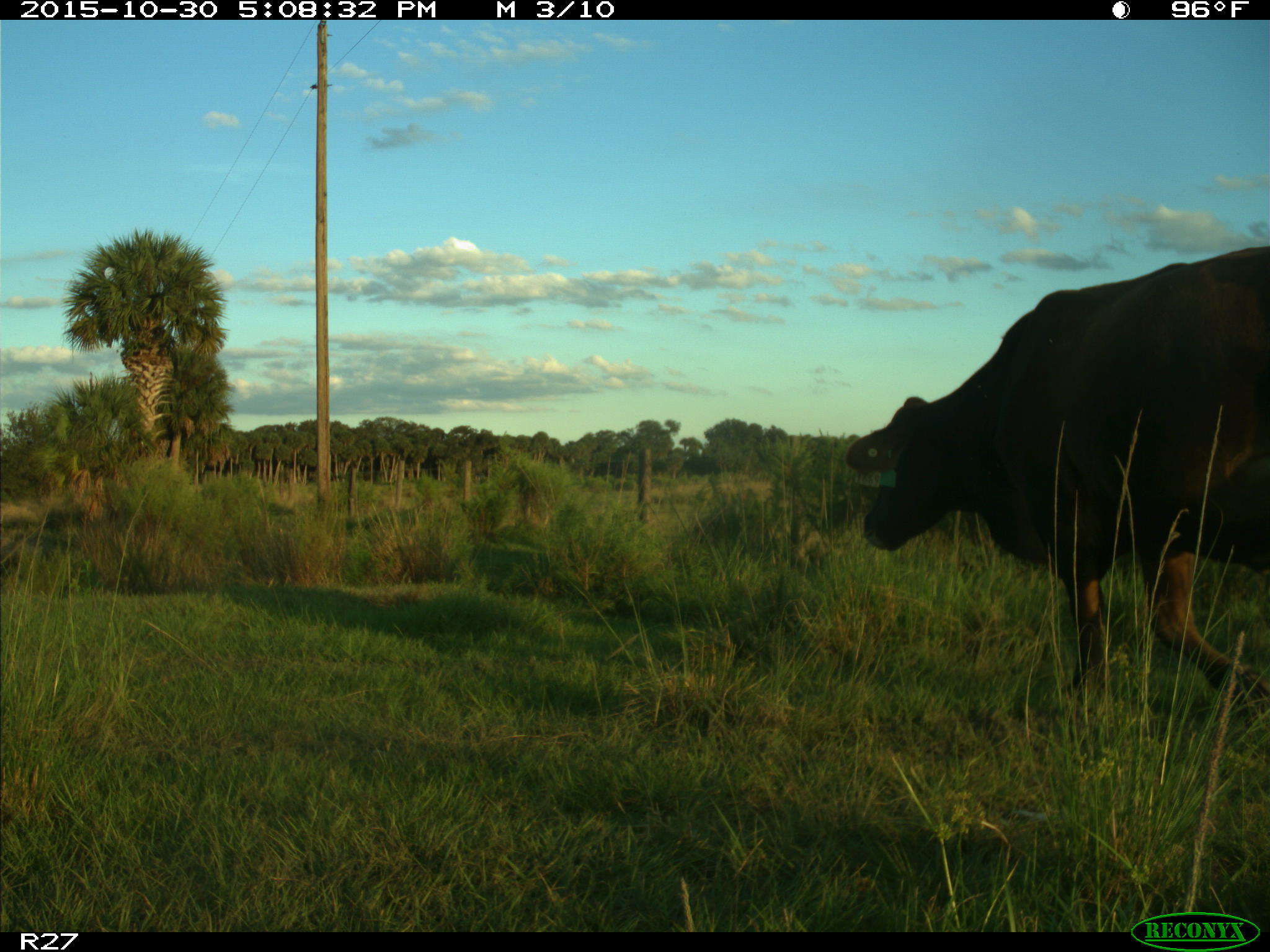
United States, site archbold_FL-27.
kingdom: Animalia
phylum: Chordata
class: Mammalia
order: Artiodactyla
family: Bovidae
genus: Bos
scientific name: Bos taurus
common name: domestic cow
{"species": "Bos taurus (domestic cow)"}